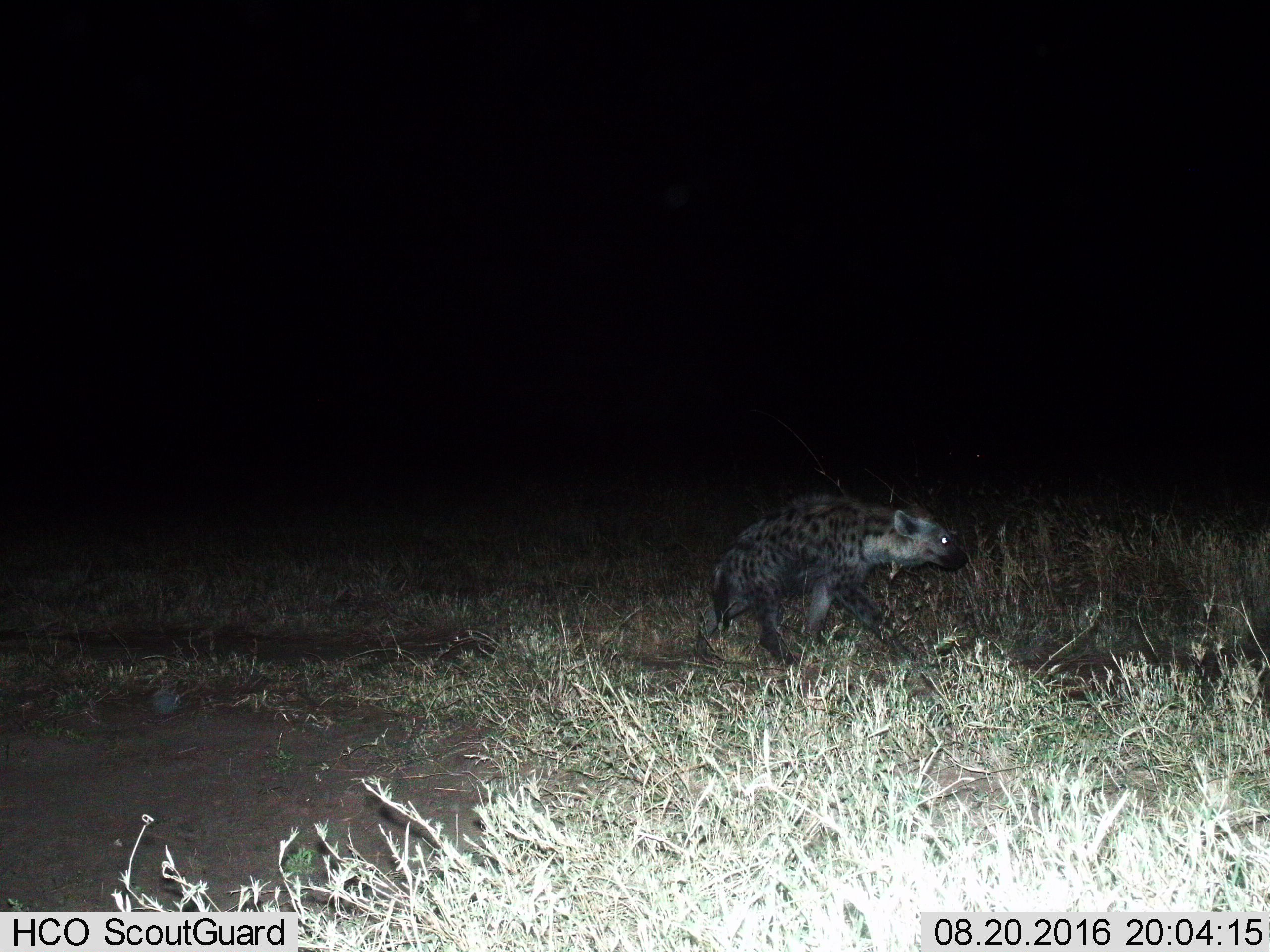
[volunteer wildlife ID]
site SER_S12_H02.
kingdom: Animalia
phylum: Chordata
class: Mammalia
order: Carnivora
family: Hyaenidae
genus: Crocuta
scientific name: Crocuta crocuta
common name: spotted hyena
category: hyenaspotted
Hyenaspotted (spotted hyena) (Crocuta crocuta), count 1. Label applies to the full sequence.